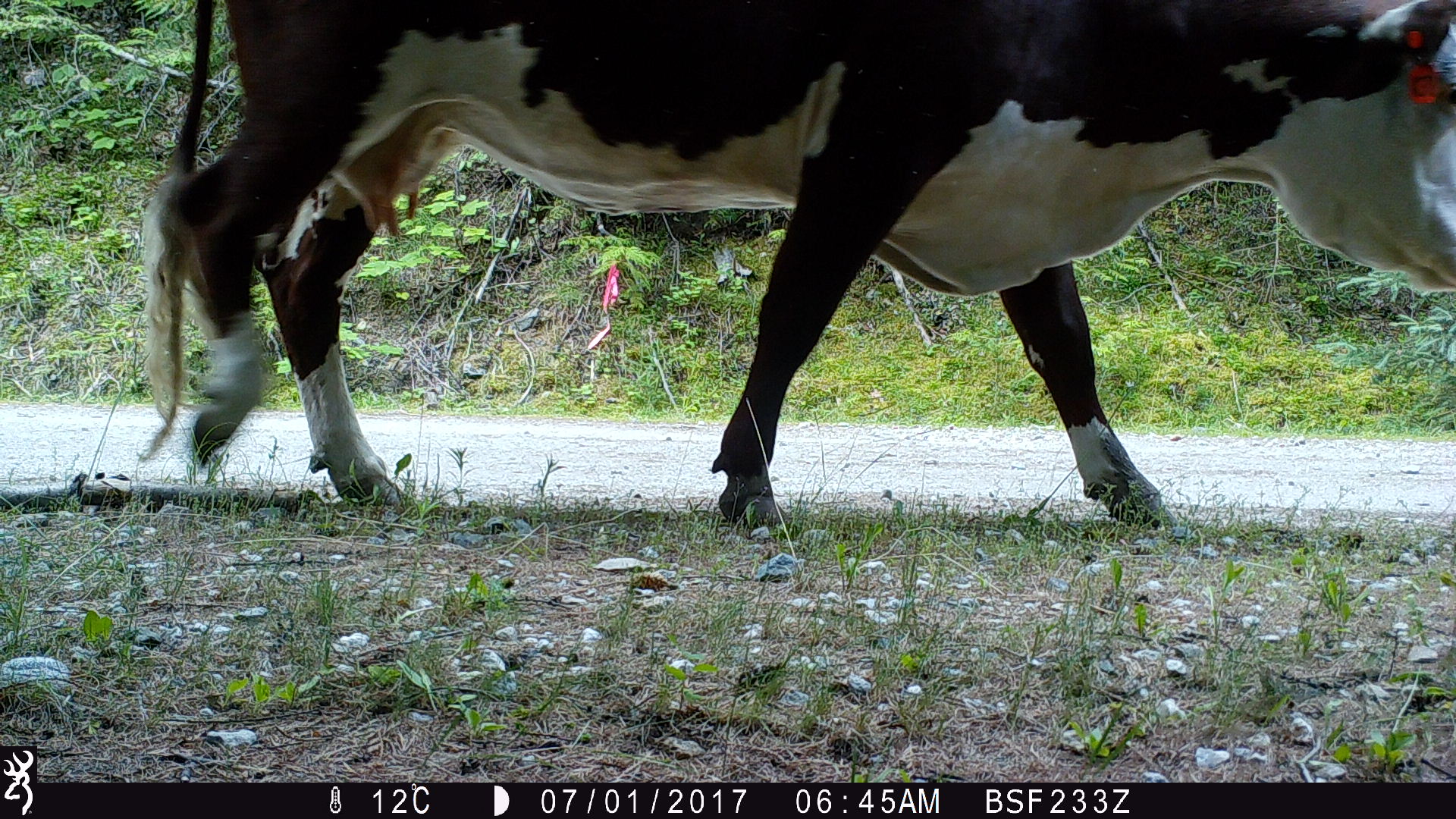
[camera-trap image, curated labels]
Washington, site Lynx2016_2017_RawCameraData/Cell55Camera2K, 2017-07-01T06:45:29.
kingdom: Animalia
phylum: Chordata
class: Mammalia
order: Artiodactyla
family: Bovidae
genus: Bos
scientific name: Bos taurus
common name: domestic cattle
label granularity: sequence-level